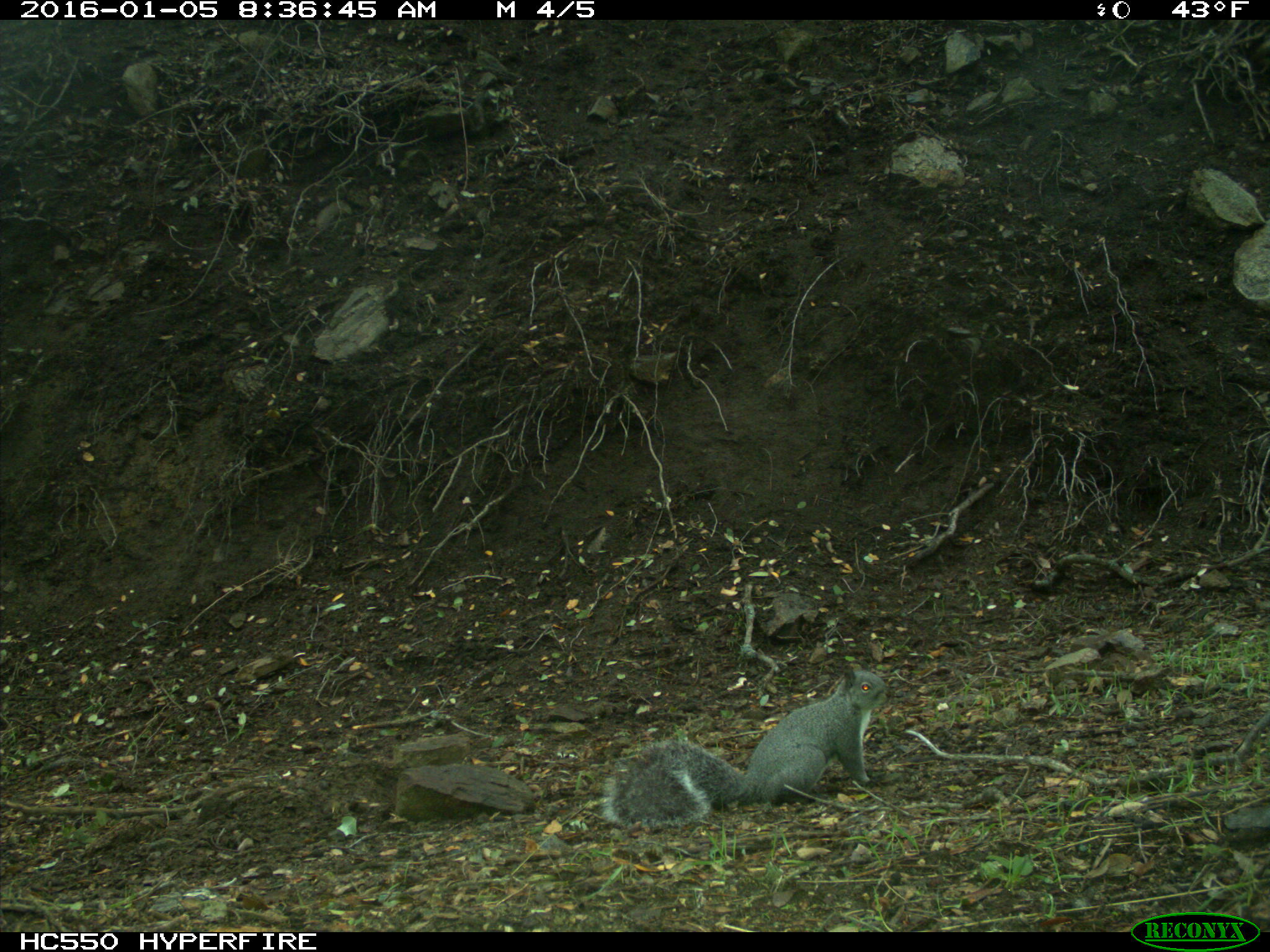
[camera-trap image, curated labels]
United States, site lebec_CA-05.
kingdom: Animalia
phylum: Chordata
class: Mammalia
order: Rodentia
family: Sciuridae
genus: Sciurus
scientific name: Sciurus carolinensis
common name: eastern gray squirrel